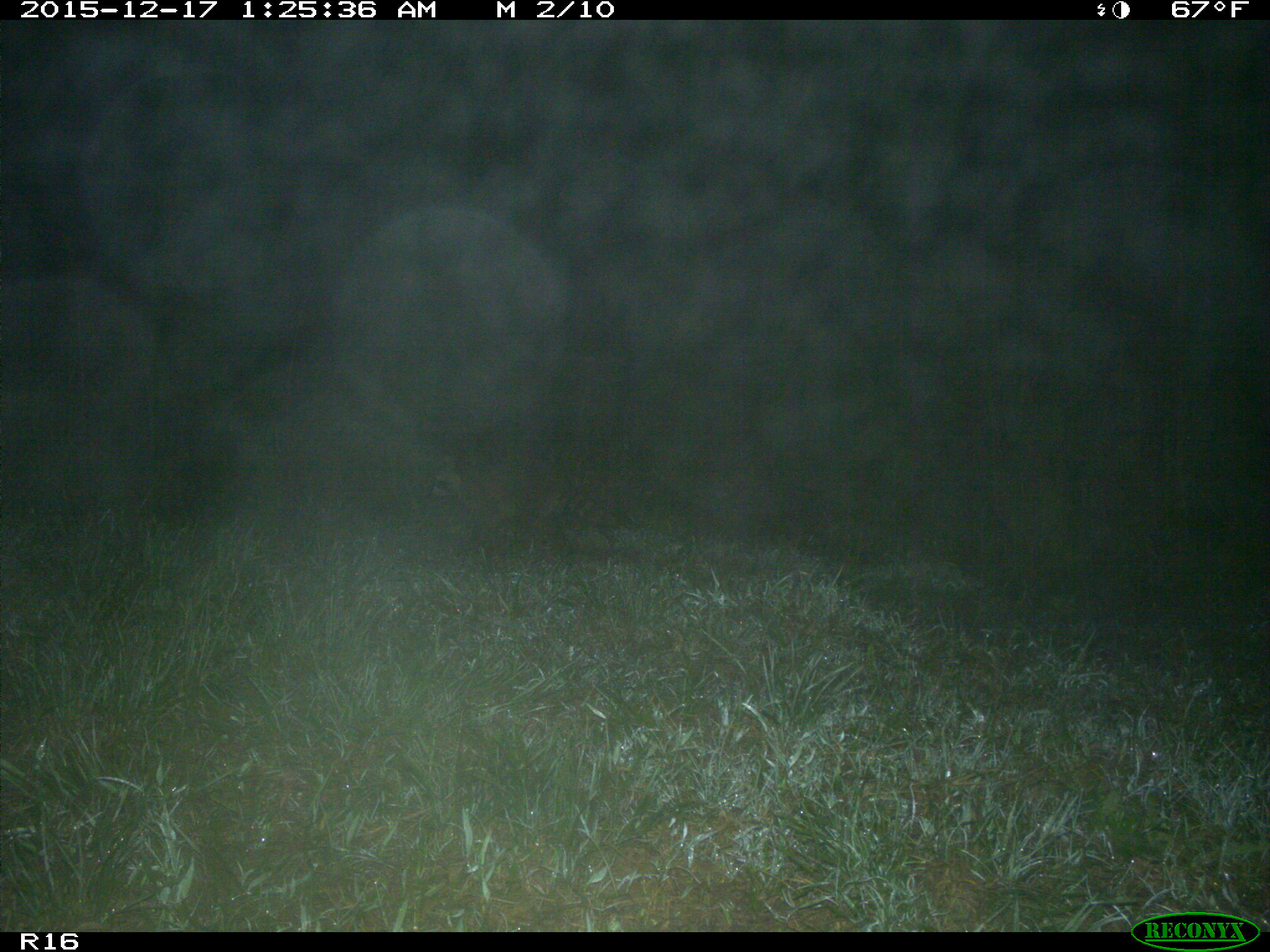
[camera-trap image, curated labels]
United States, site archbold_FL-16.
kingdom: Animalia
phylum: Chordata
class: Mammalia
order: Carnivora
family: Procyonidae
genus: Procyon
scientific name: Procyon lotor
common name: common raccoon